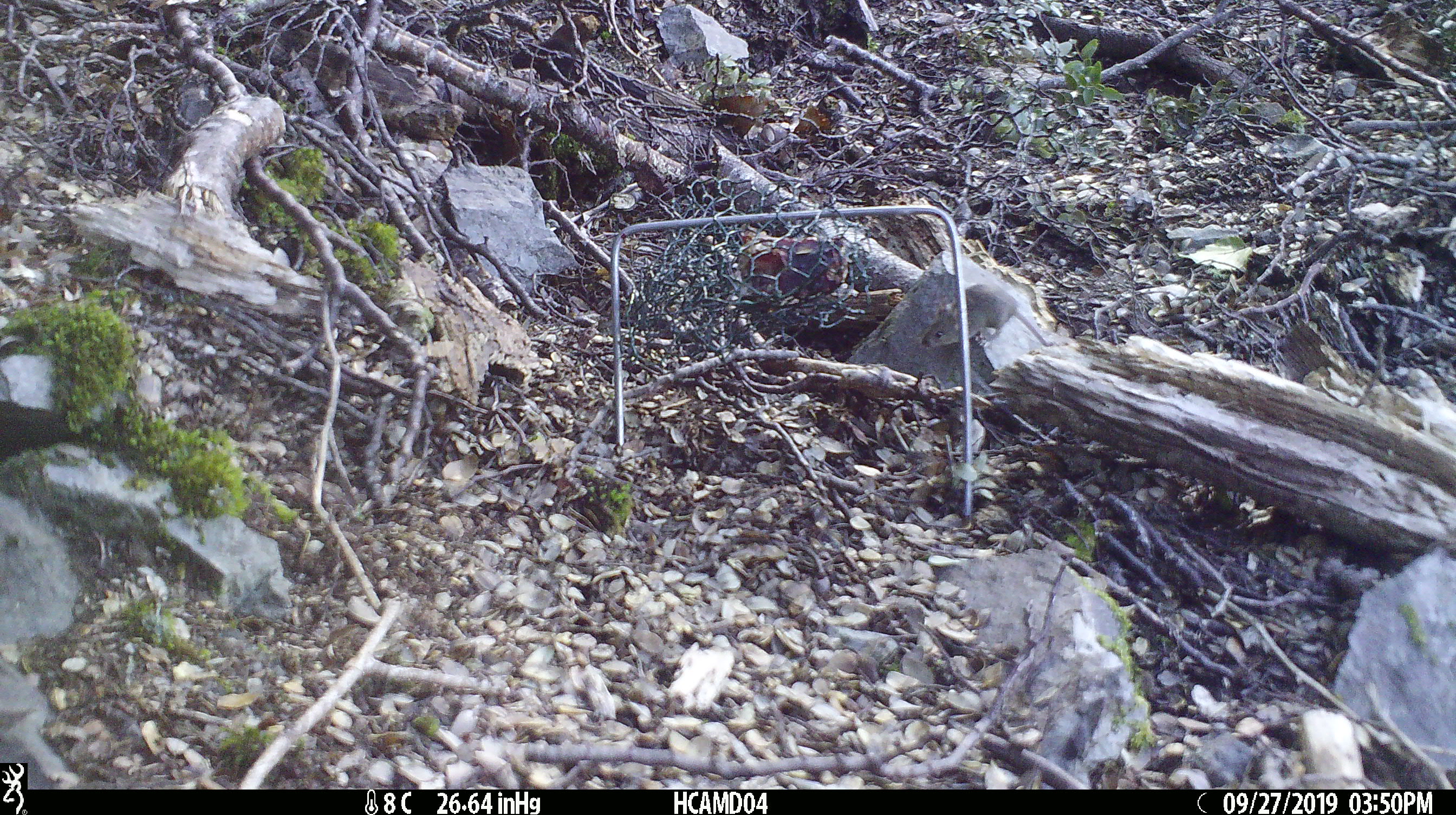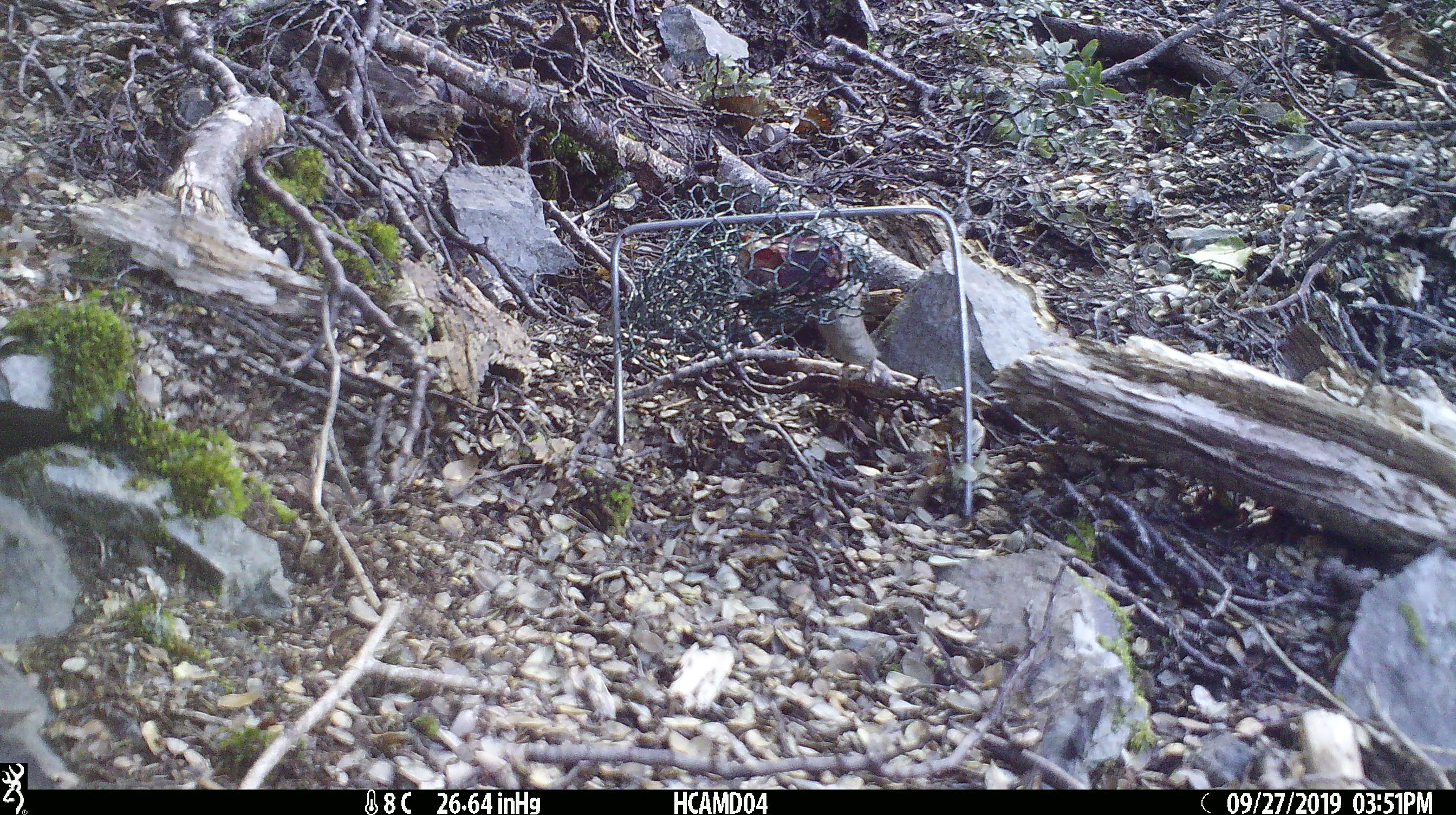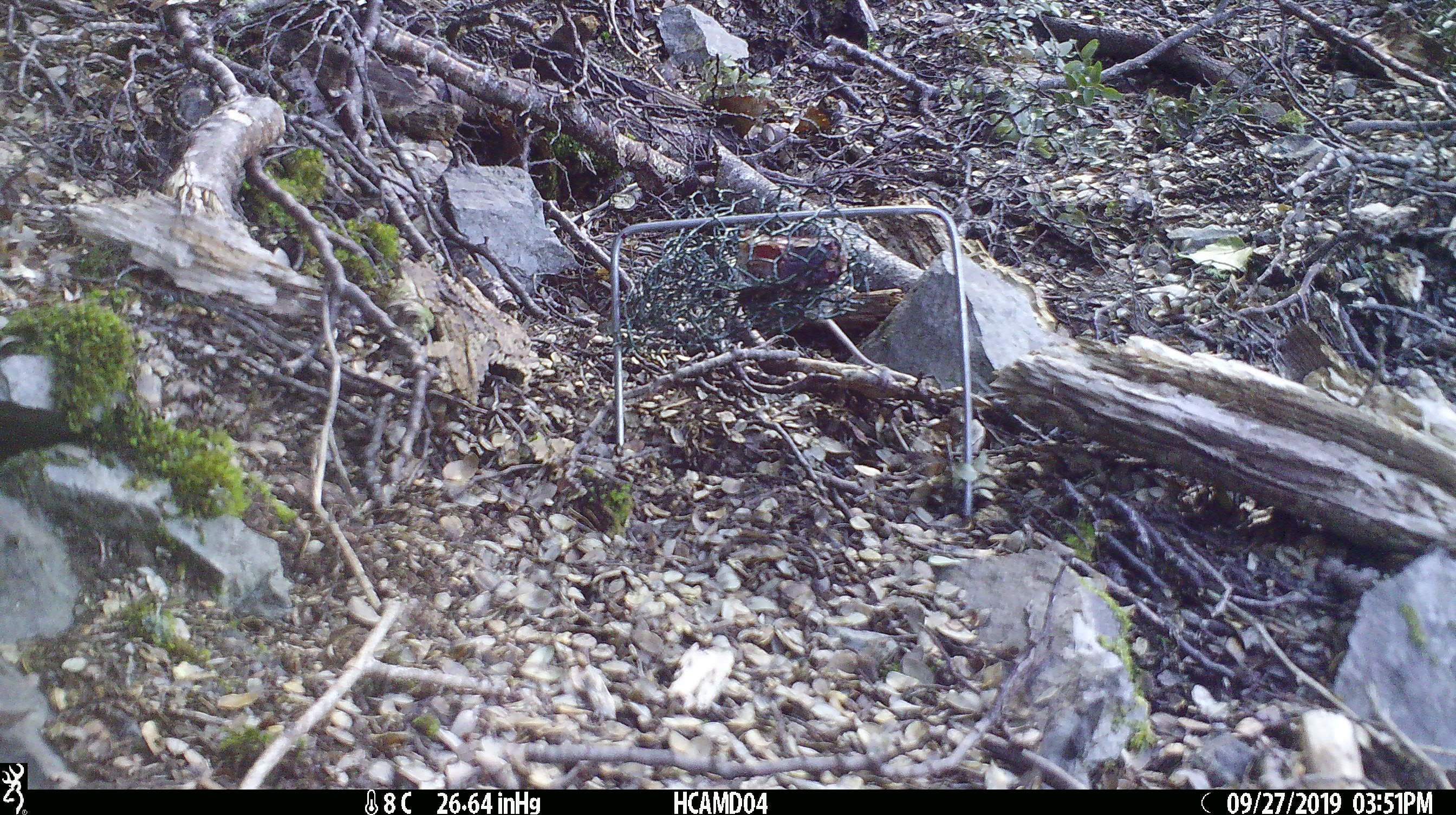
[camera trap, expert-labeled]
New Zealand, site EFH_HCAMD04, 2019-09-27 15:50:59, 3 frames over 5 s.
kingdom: Animalia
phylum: Chordata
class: Mammalia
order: Rodentia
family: Muridae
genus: Mus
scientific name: Mus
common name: mouse